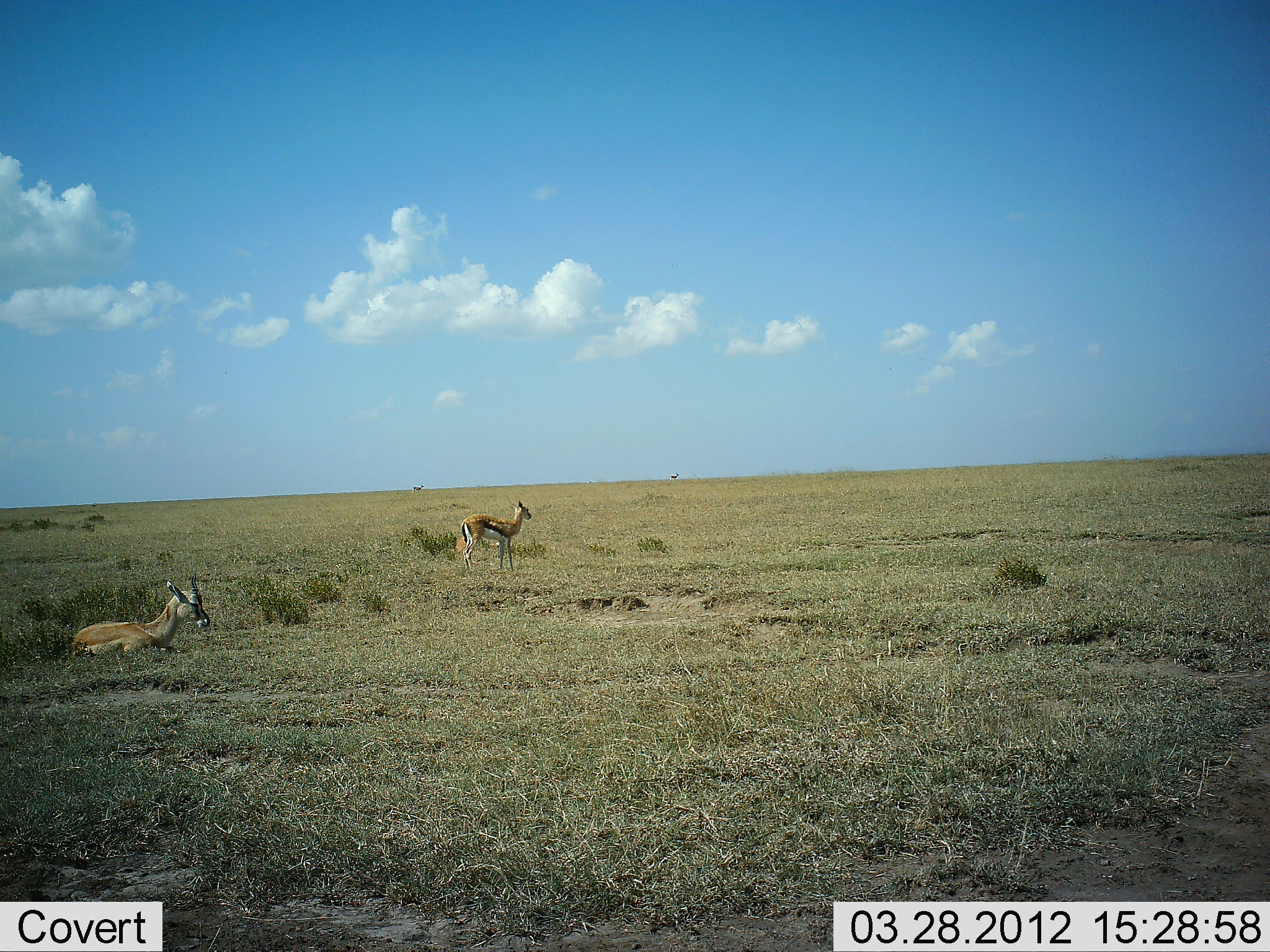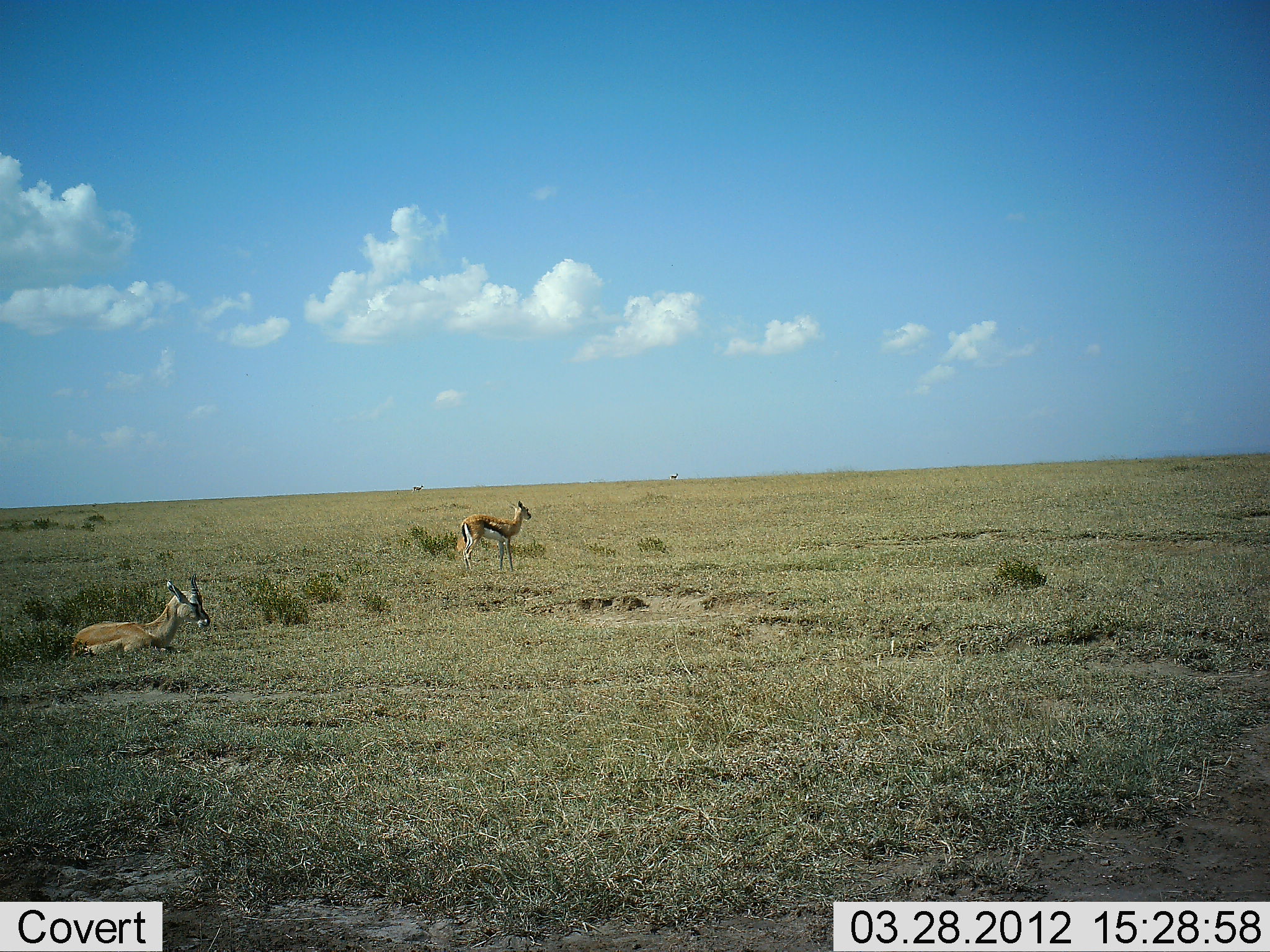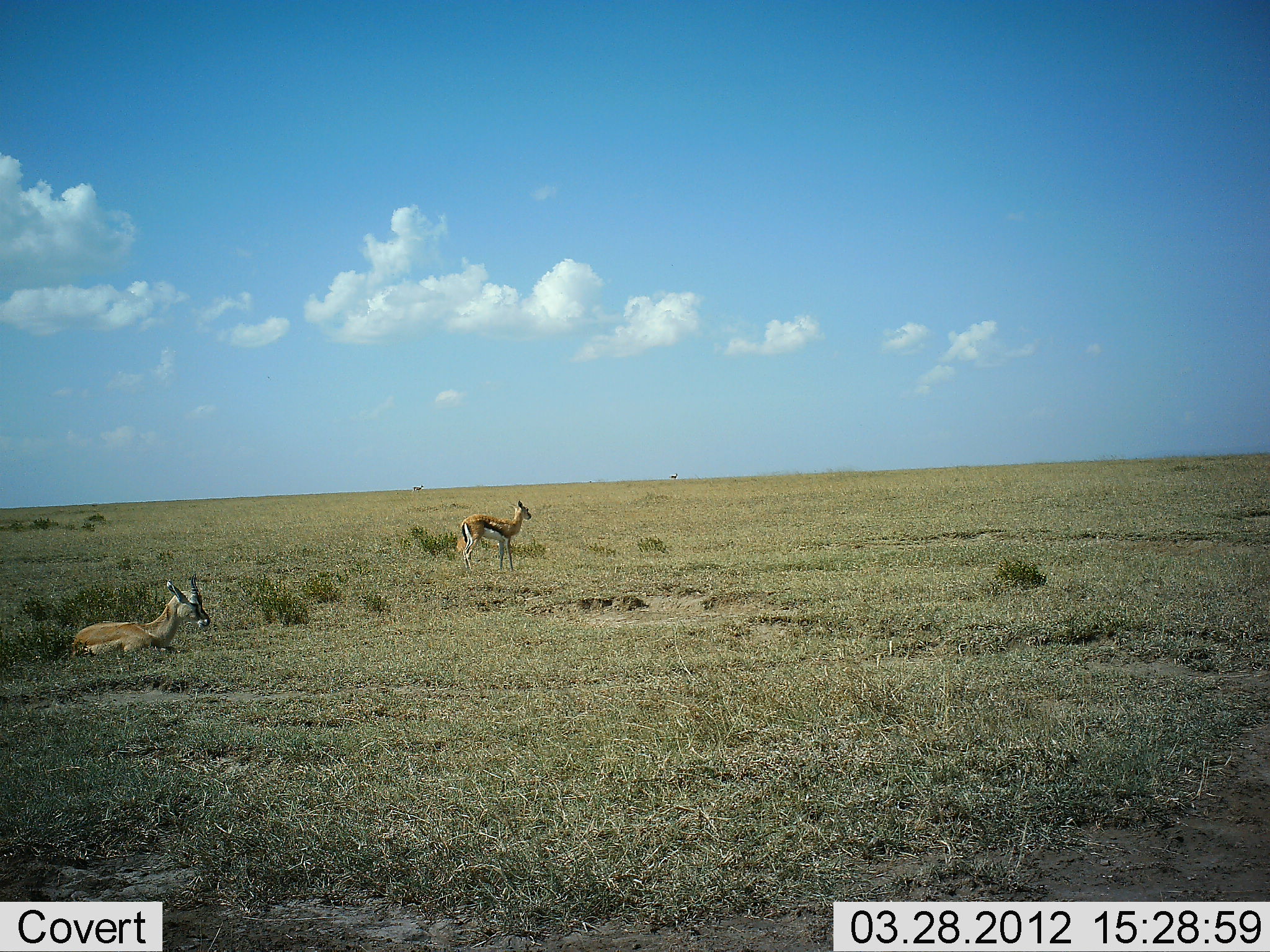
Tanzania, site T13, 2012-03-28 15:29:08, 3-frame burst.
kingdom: Animalia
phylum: Chordata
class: Mammalia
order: Artiodactyla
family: Bovidae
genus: Eudorcas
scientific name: Eudorcas thomsonii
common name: thomson's gazelle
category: gazellethomsons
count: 2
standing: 100%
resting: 78%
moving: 4%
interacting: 0%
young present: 0%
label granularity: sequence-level